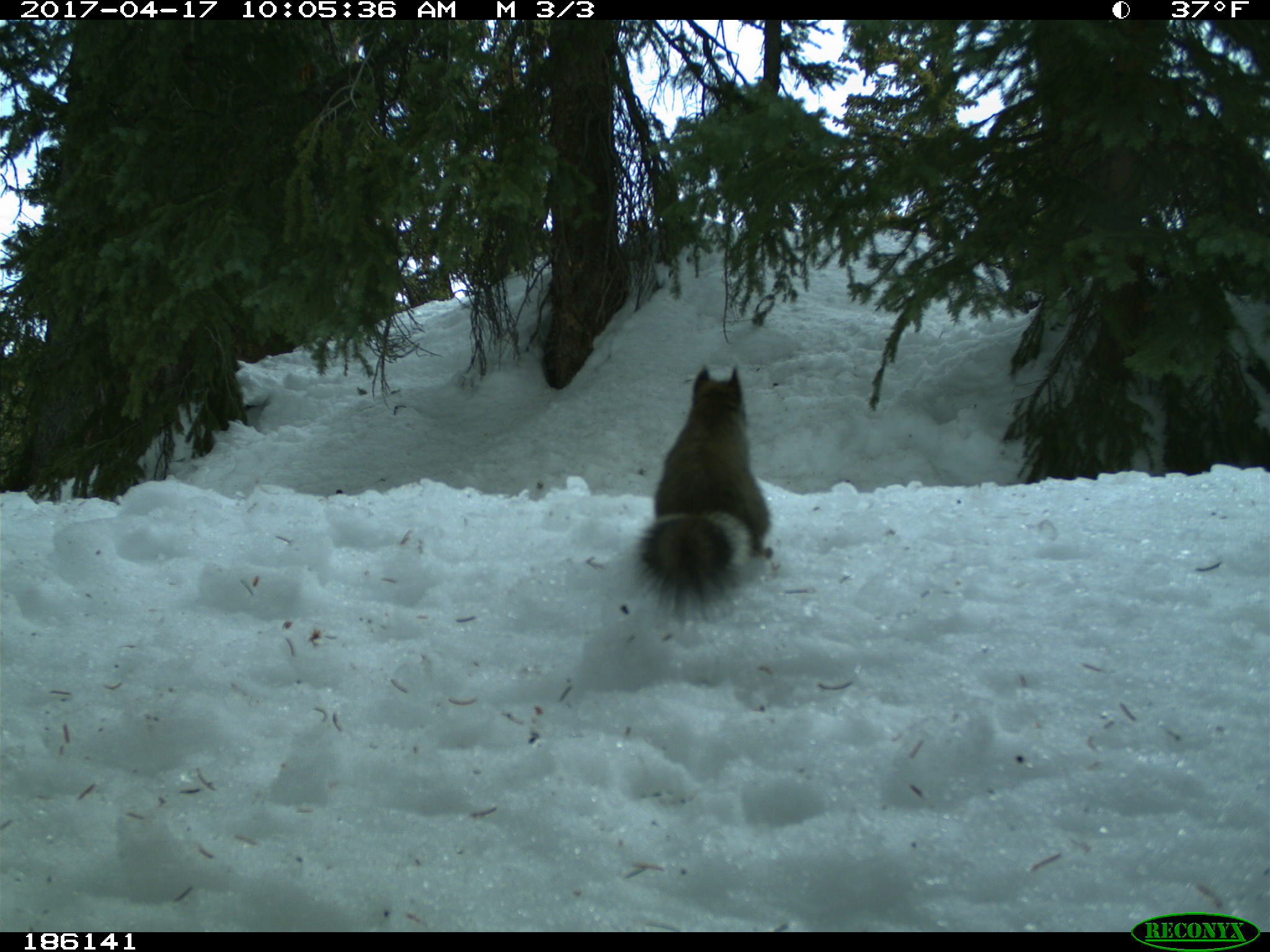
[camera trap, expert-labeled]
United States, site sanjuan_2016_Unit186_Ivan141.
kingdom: Animalia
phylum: Chordata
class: Mammalia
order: Rodentia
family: Sciuridae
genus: Tamiasciurus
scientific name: Tamiasciurus hudsonicus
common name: american red squirrel